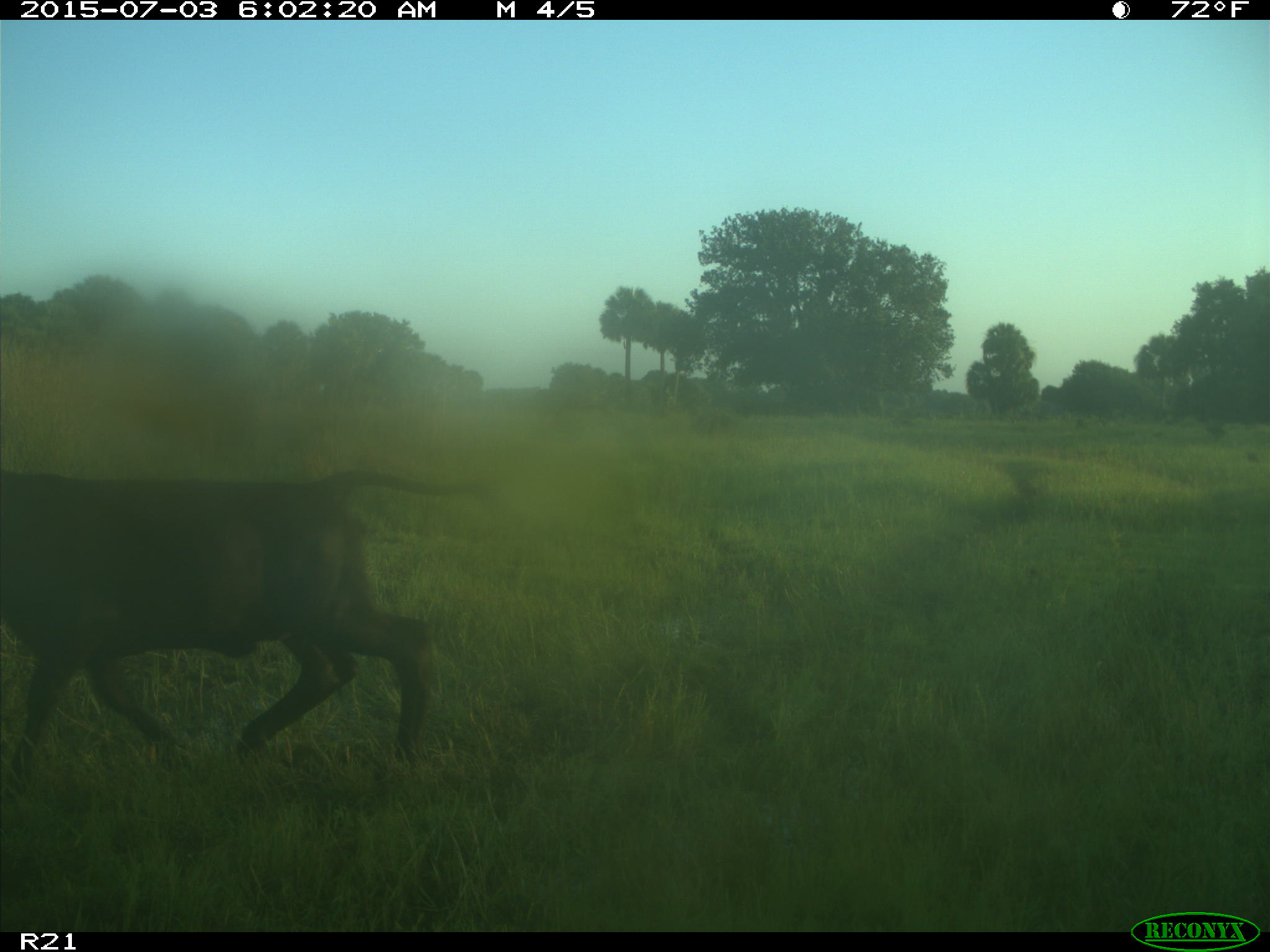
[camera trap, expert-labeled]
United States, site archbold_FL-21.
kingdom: Animalia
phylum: Chordata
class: Mammalia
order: Artiodactyla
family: Bovidae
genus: Bos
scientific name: Bos taurus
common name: domestic cow